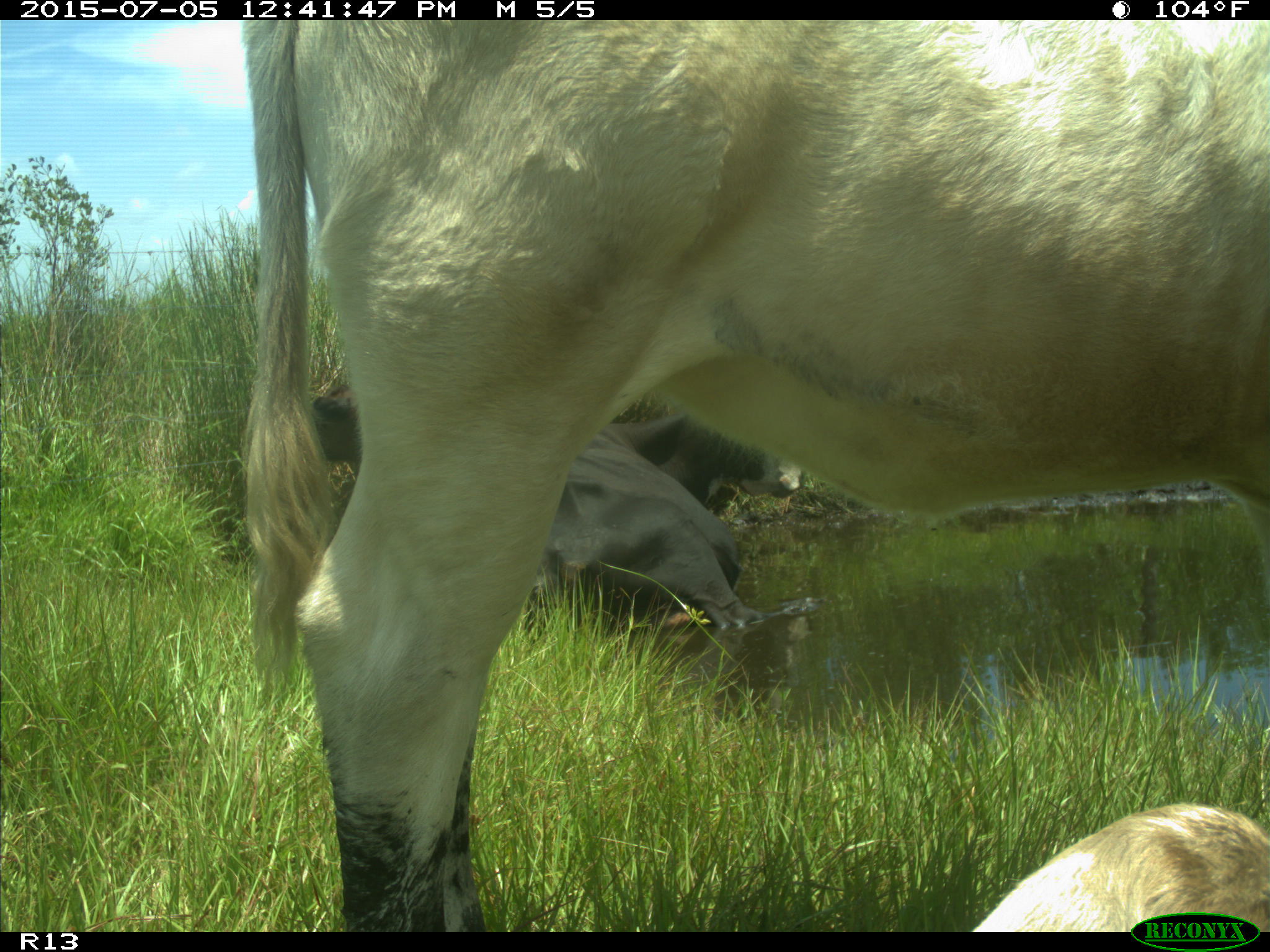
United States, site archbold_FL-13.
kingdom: Animalia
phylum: Chordata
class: Mammalia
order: Artiodactyla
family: Bovidae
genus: Bos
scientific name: Bos taurus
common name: domestic cow